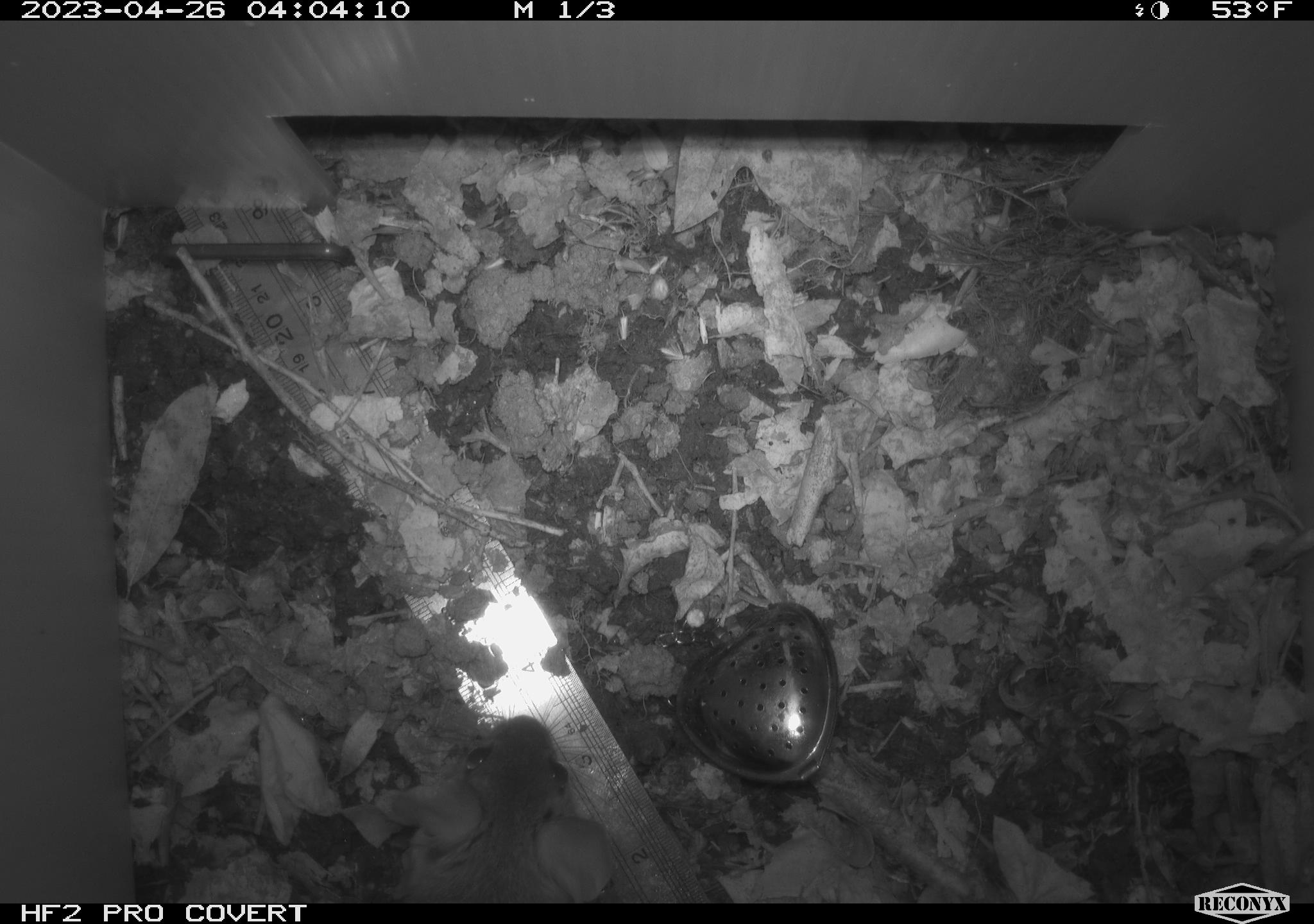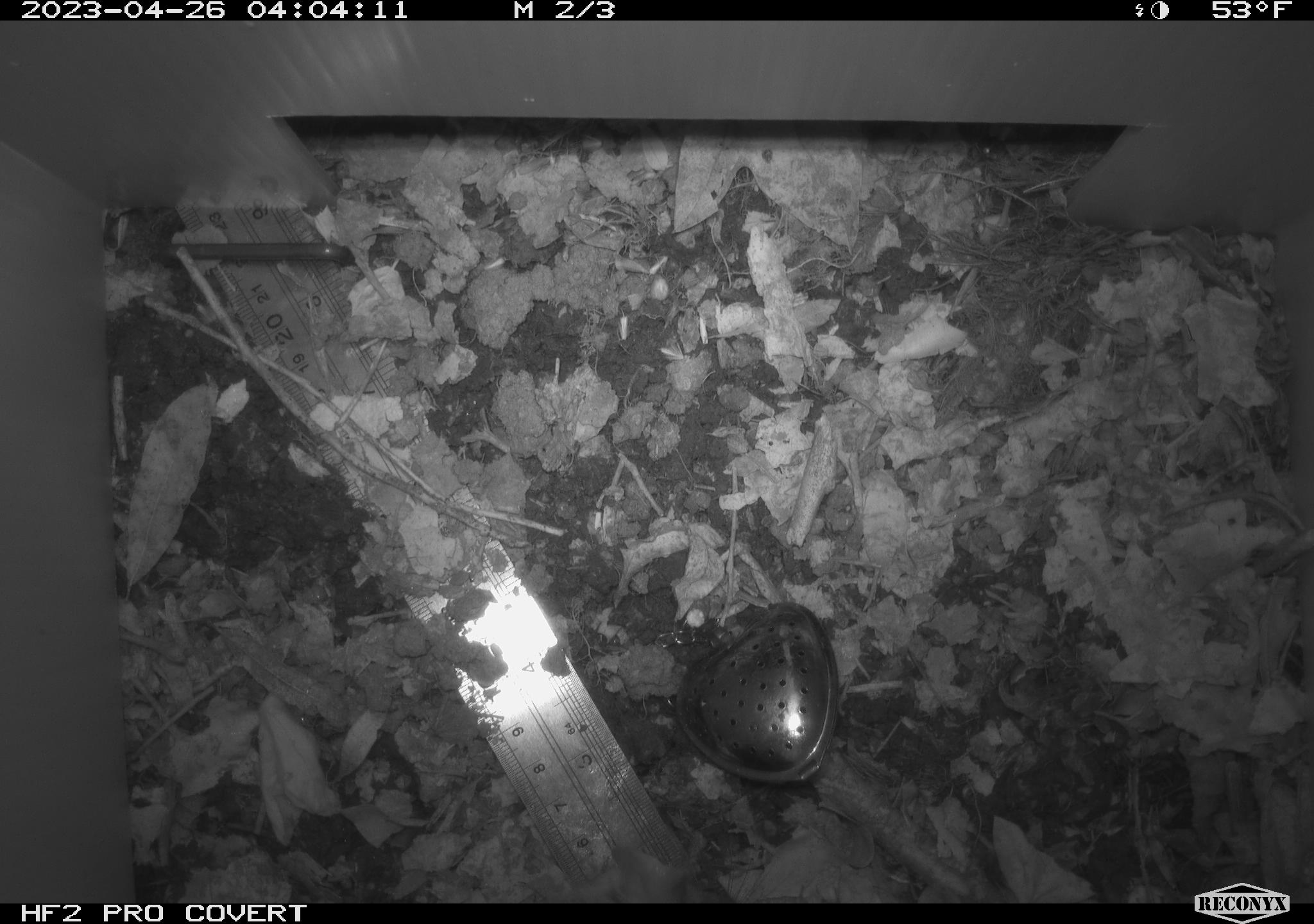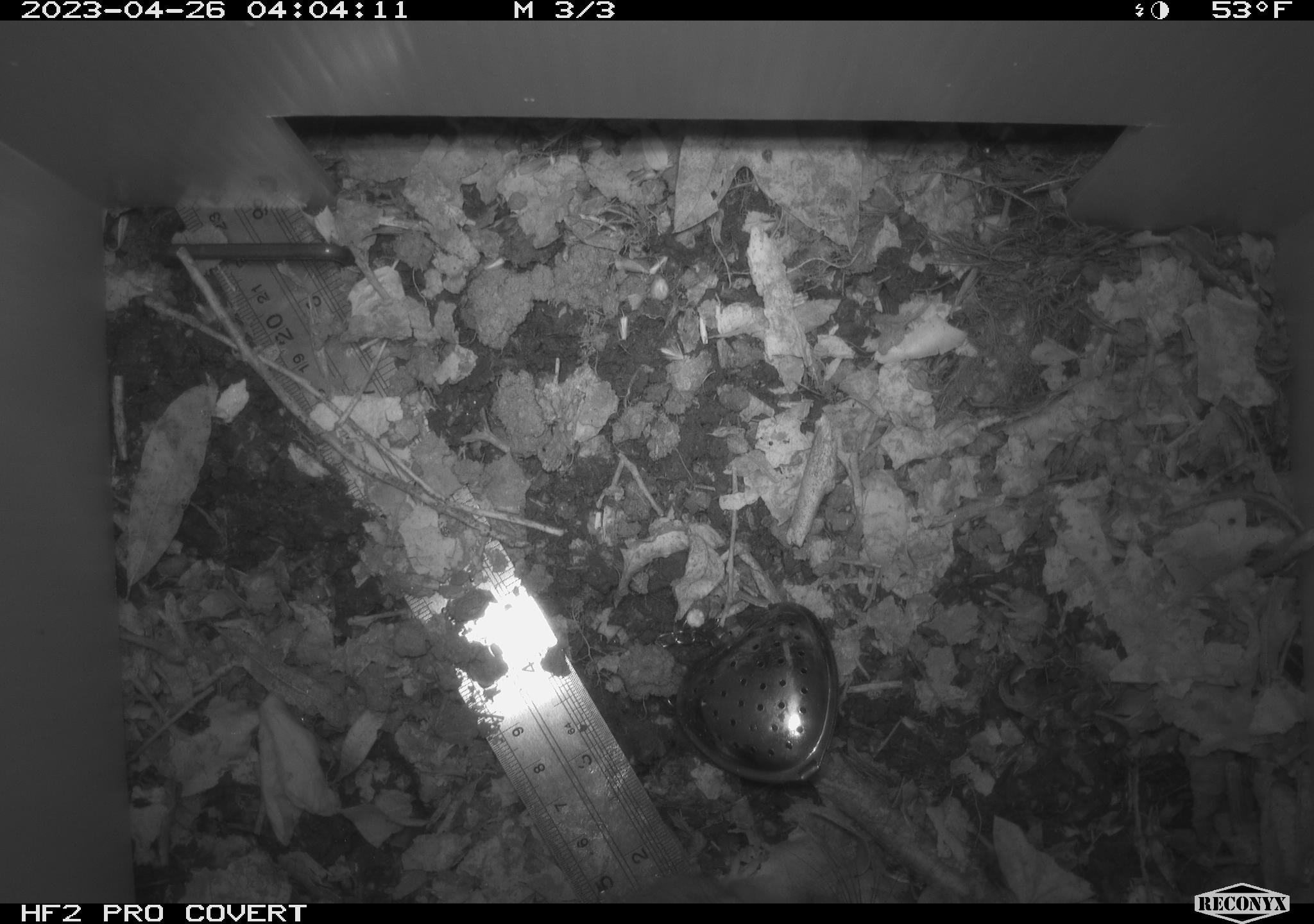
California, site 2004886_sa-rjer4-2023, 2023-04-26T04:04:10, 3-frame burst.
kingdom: Animalia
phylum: Chordata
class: Mammalia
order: Rodentia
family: Cricetidae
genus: Neotoma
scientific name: Neotoma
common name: pack rat or woodrat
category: neotoma species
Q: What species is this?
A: Neotoma species (pack rat or woodrat) (Neotoma).